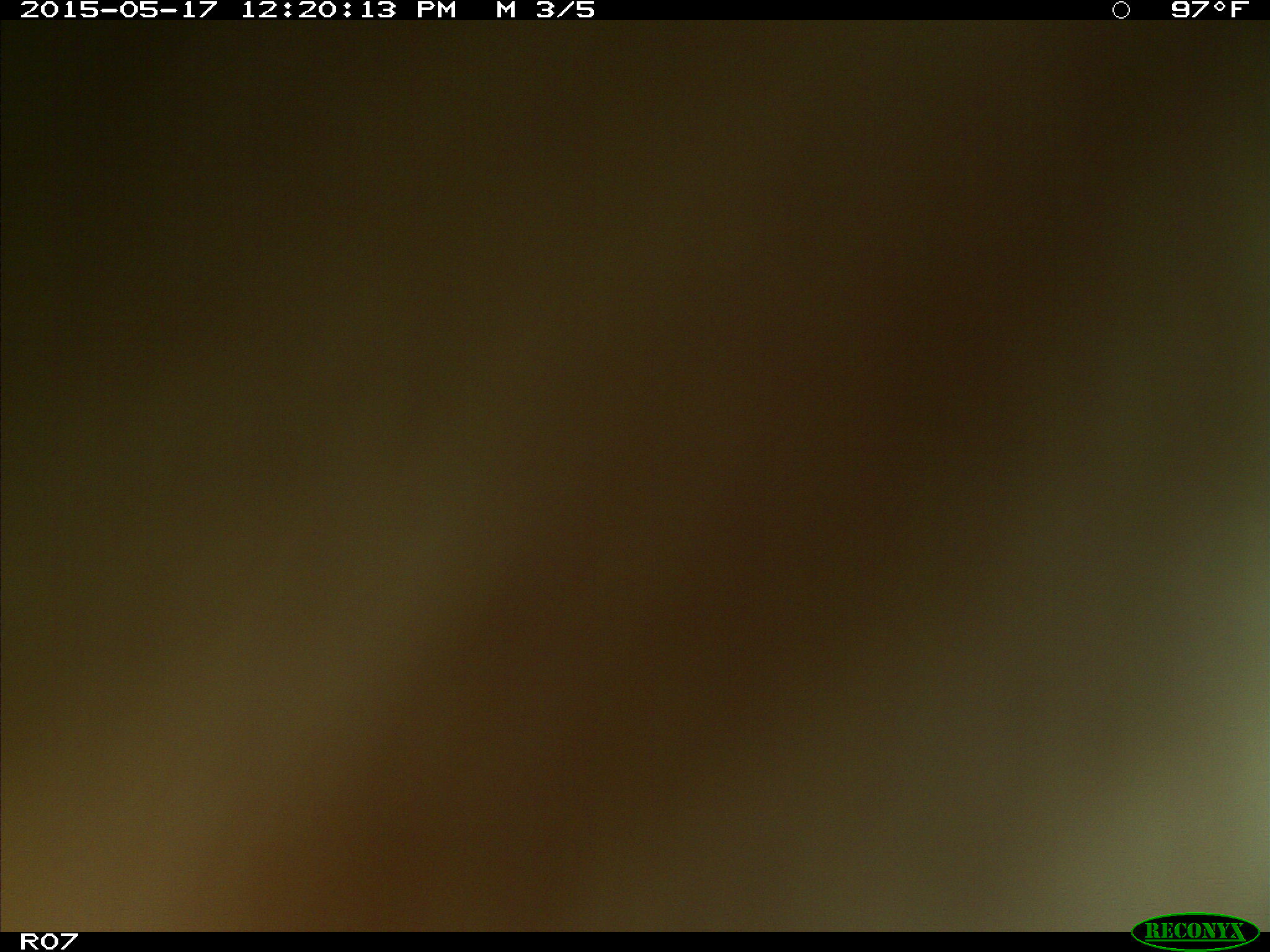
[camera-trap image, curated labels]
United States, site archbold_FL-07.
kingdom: Animalia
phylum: Chordata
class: Mammalia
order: Artiodactyla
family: Bovidae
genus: Bos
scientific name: Bos taurus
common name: domestic cow